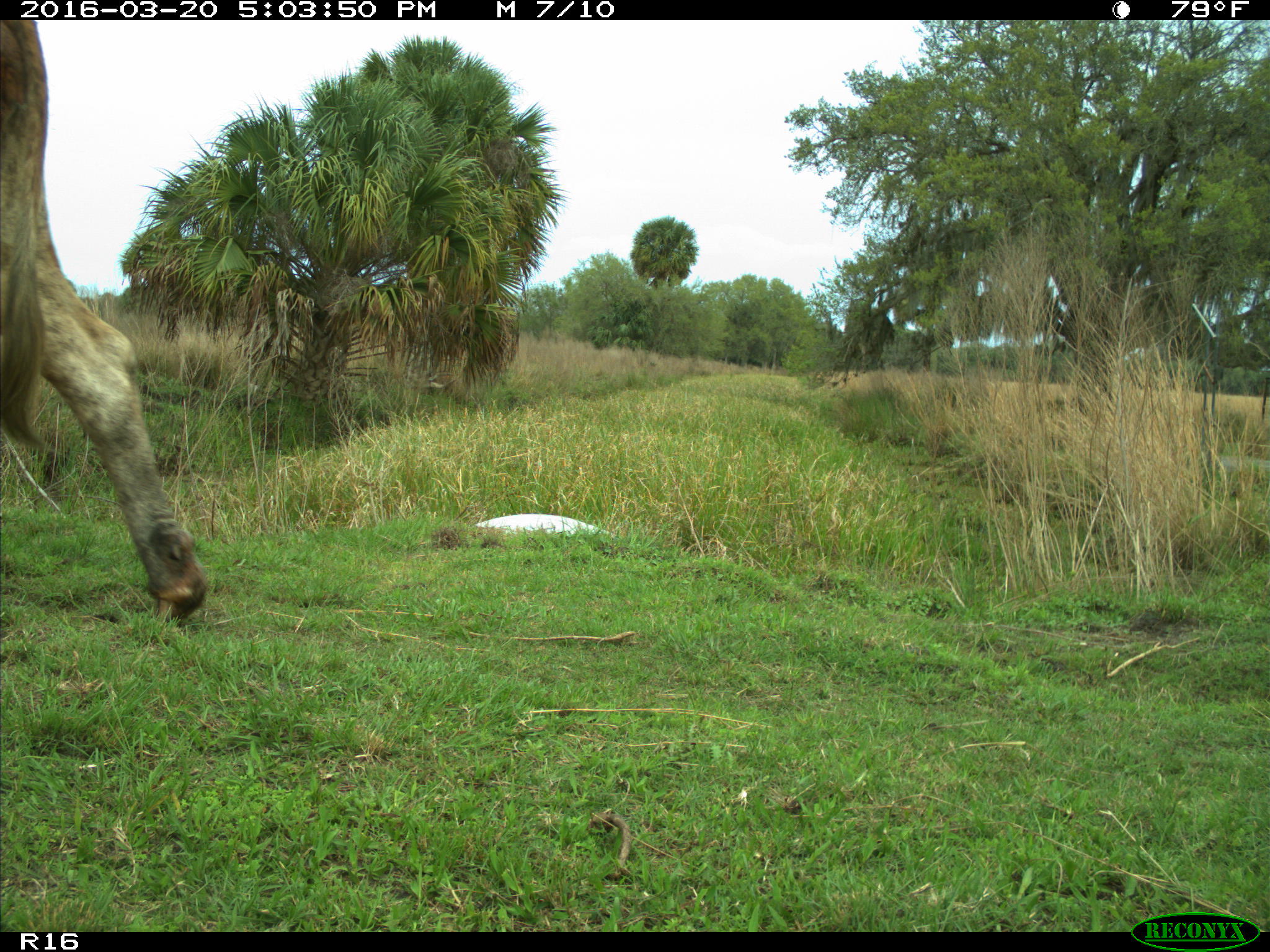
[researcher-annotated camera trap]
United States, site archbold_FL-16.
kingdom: Animalia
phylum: Chordata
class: Mammalia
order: Artiodactyla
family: Bovidae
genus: Bos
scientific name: Bos taurus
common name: domestic cow